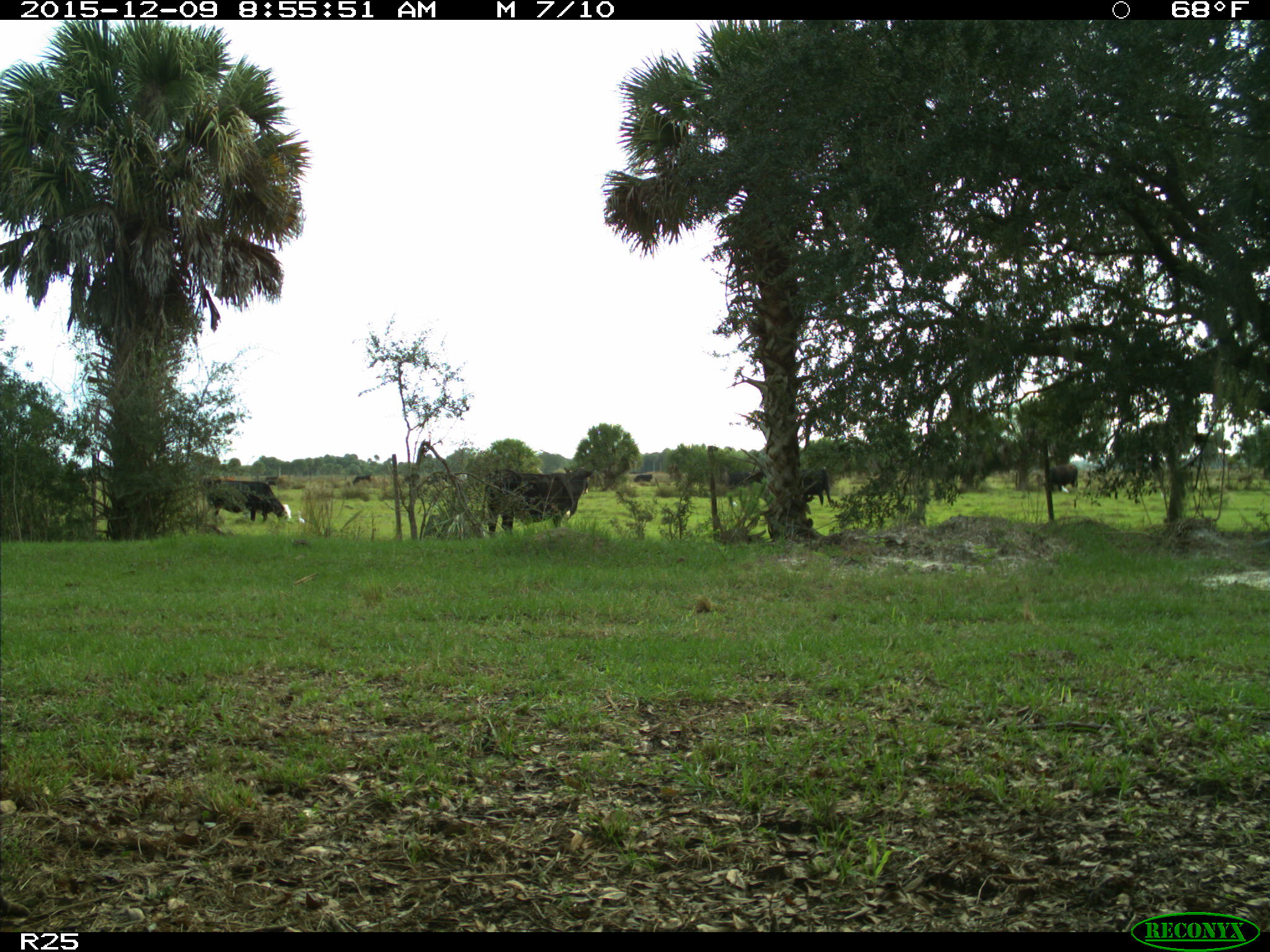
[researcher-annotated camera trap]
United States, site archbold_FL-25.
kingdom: Animalia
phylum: Chordata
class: Mammalia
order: Artiodactyla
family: Bovidae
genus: Bos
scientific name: Bos taurus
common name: domestic cow